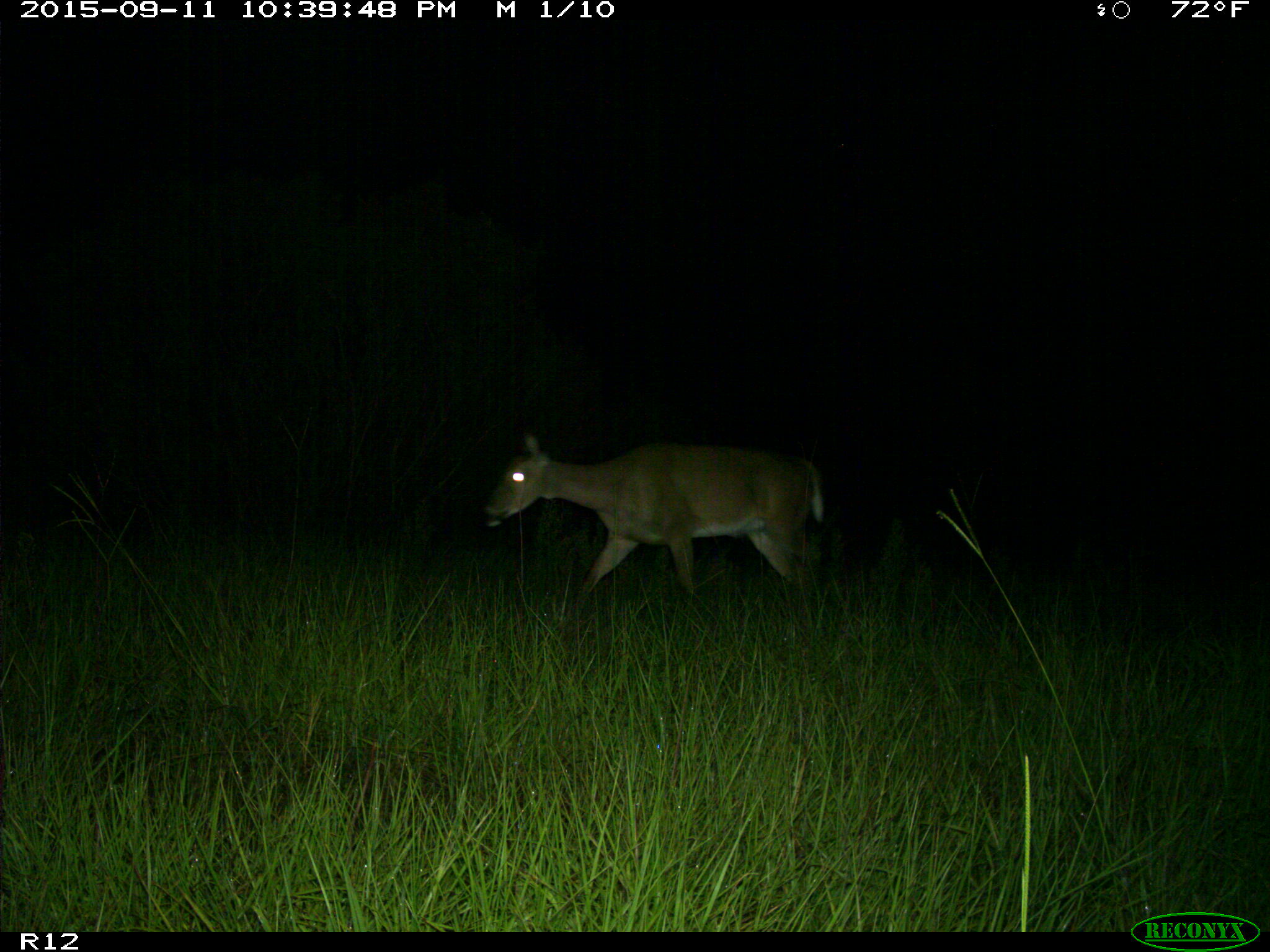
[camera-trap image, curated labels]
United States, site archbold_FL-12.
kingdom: Animalia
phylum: Chordata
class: Mammalia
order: Artiodactyla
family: Cervidae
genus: Odocoileus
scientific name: Odocoileus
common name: deer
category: unidentified deer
Unidentified deer (deer) (Odocoileus).